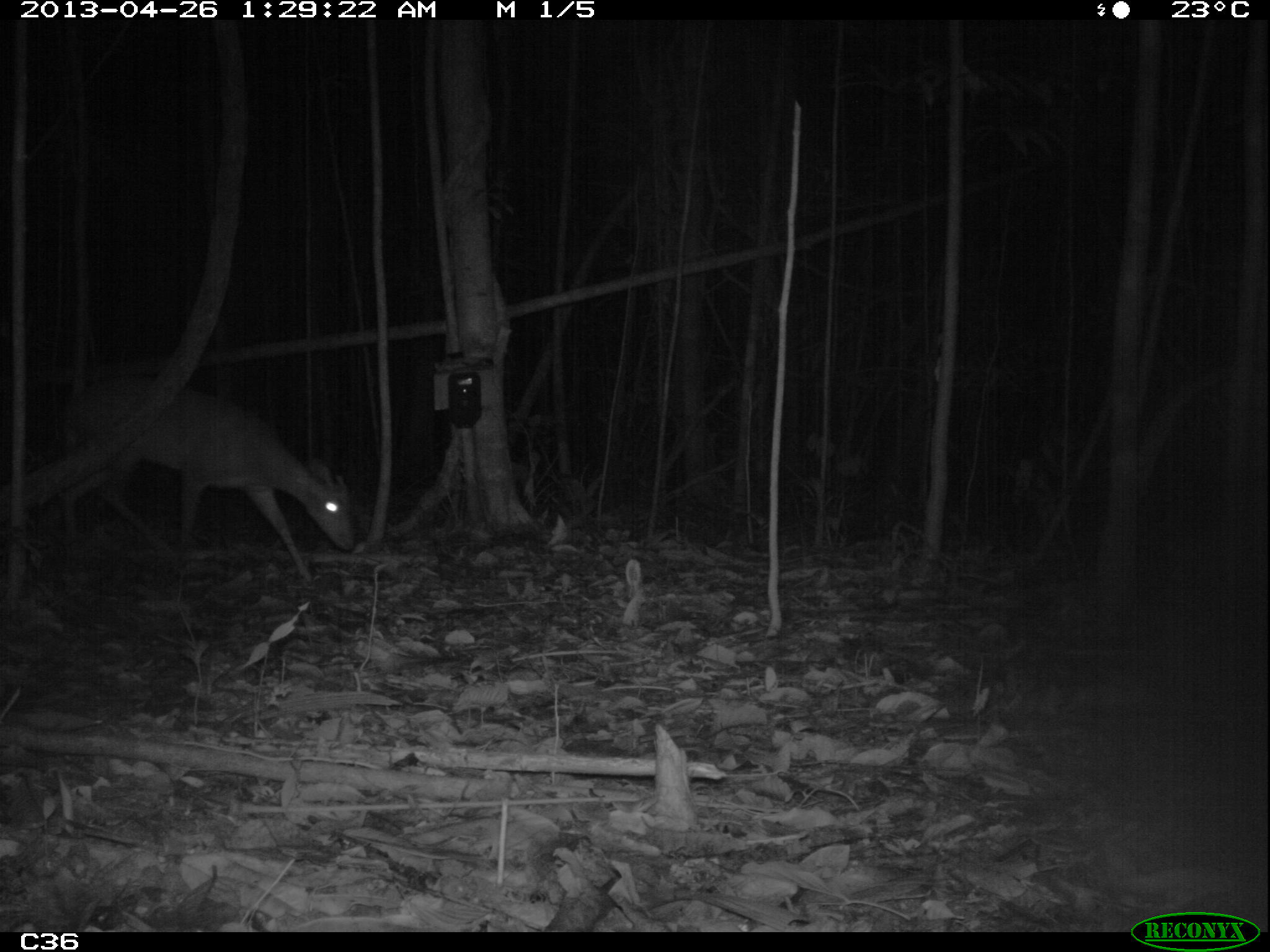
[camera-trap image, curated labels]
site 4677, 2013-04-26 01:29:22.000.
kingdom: Animalia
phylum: Chordata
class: Mammalia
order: Artiodactyla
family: Cervidae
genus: Mazama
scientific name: Mazama americana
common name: red brocket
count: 1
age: adult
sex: male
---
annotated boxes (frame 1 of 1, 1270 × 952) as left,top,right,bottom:
mazama americana: 60,371,356,582